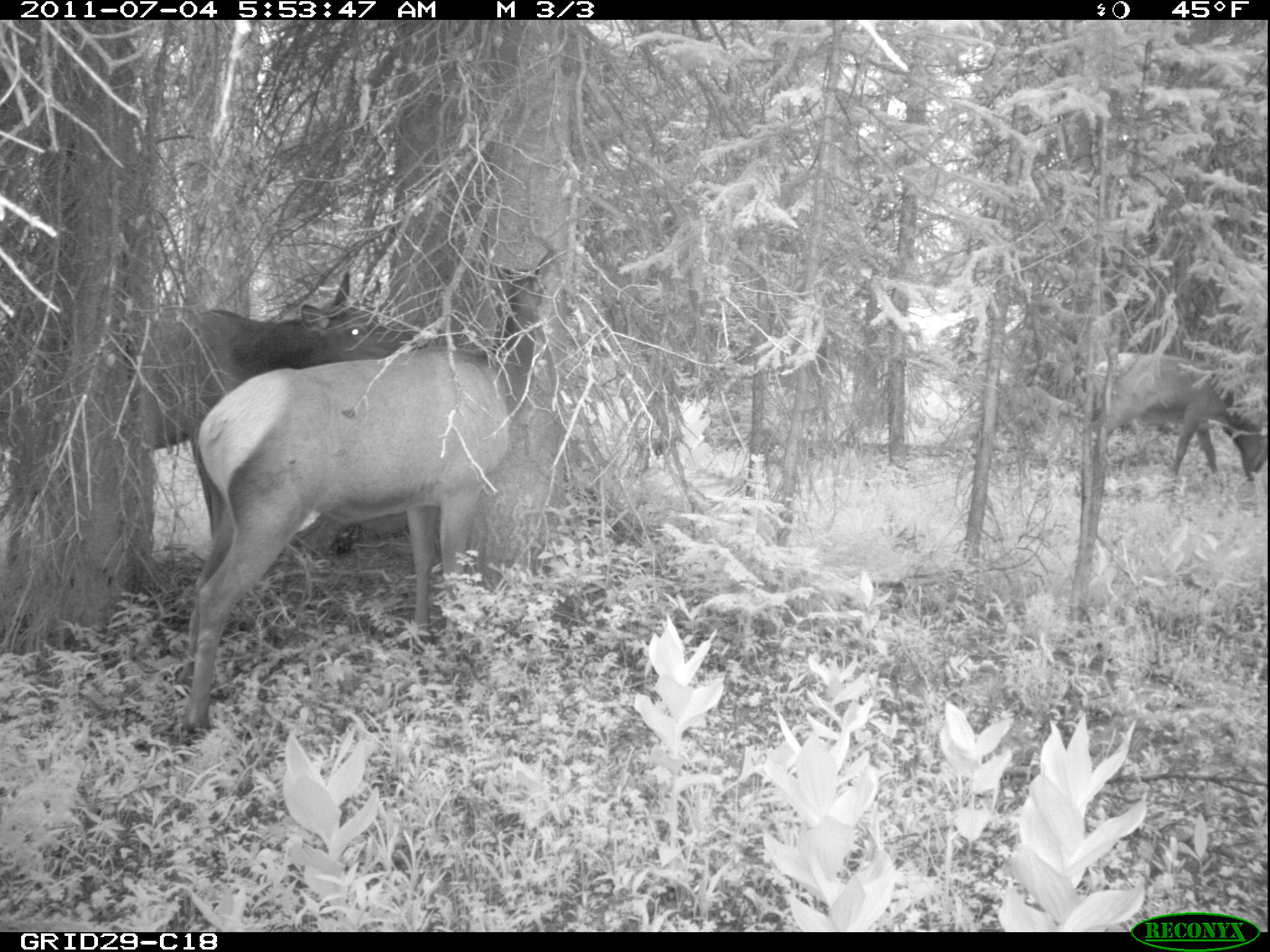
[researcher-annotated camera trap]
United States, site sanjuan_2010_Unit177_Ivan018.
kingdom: Animalia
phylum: Chordata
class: Mammalia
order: Artiodactyla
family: Cervidae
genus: Cervus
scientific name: Cervus elaphus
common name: red deer